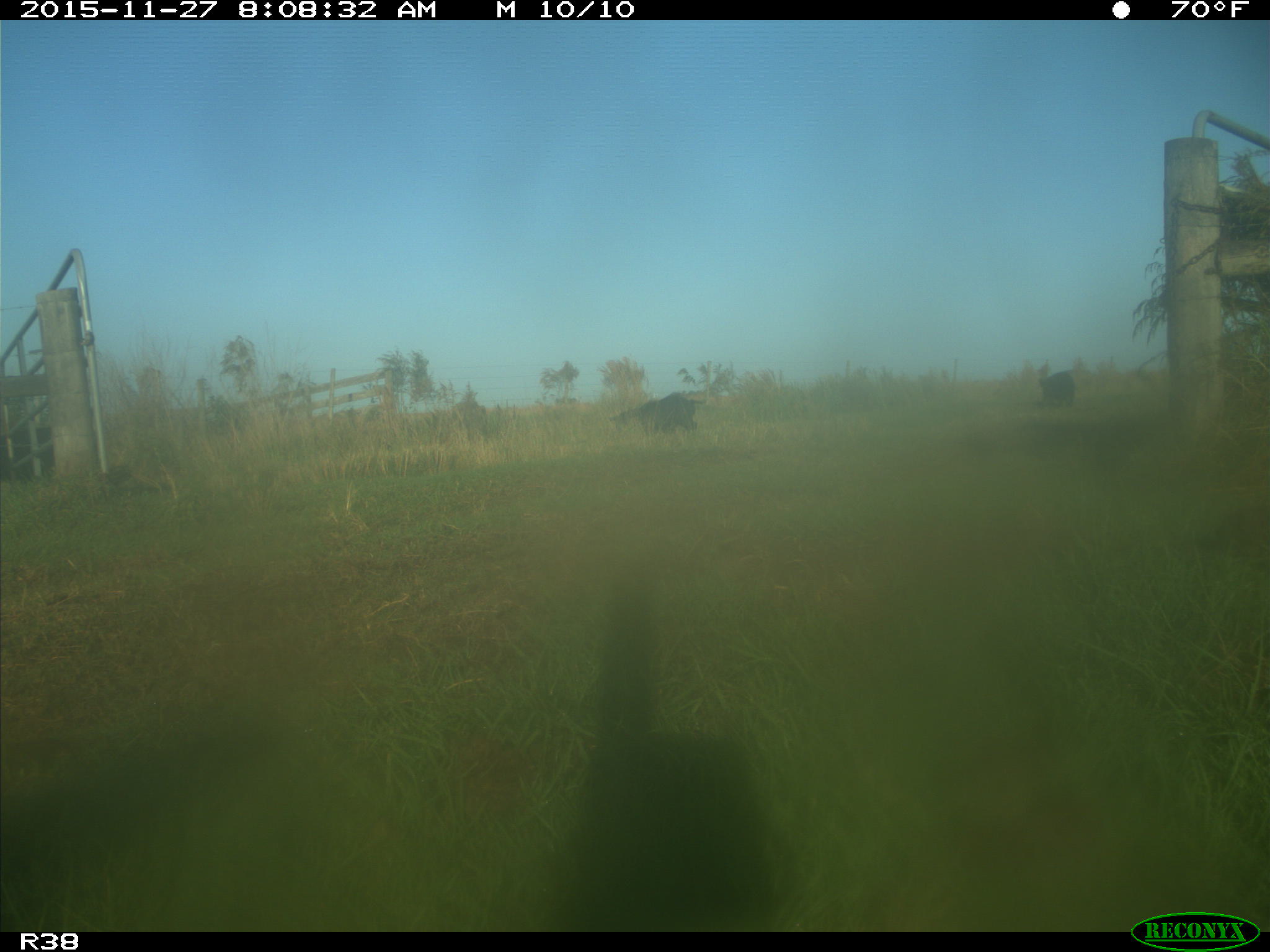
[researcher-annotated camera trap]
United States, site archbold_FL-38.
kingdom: Animalia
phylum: Chordata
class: Mammalia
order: Artiodactyla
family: Suidae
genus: Sus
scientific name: Sus scrofa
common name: wild boar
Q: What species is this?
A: Sus scrofa (wild boar).